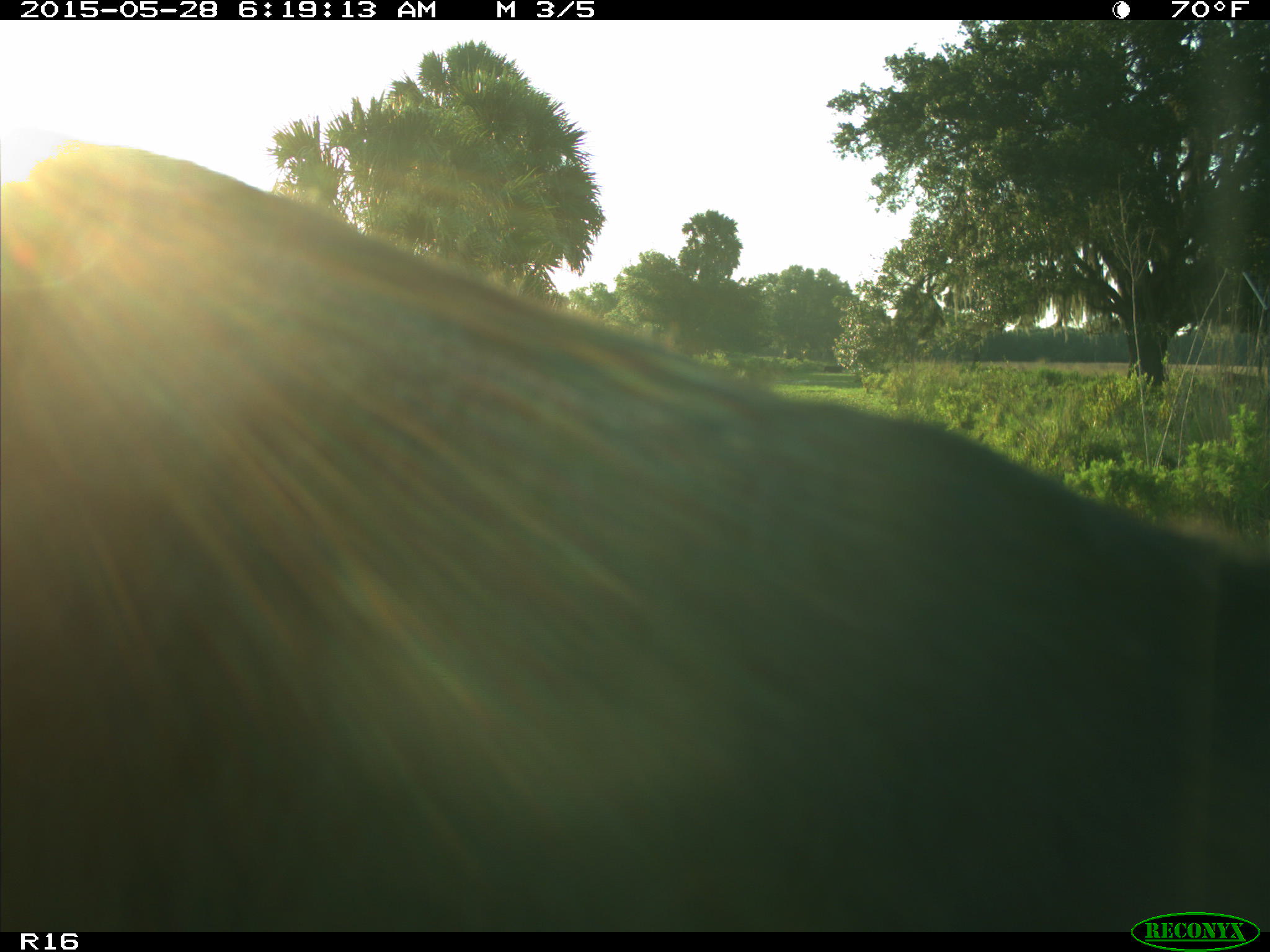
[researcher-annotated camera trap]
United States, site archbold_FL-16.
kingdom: Animalia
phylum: Chordata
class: Mammalia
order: Artiodactyla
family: Bovidae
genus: Bos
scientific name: Bos taurus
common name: domestic cow